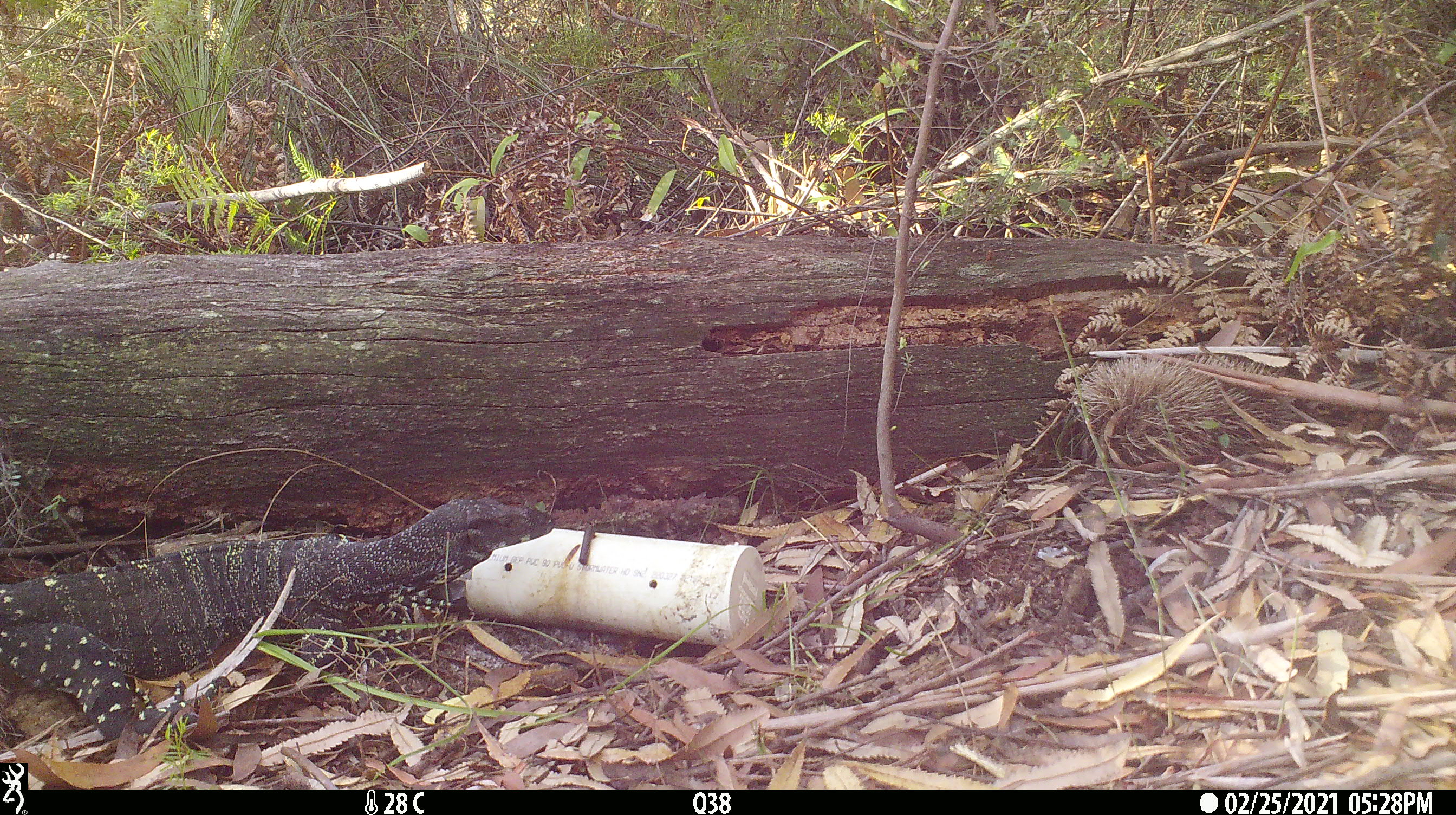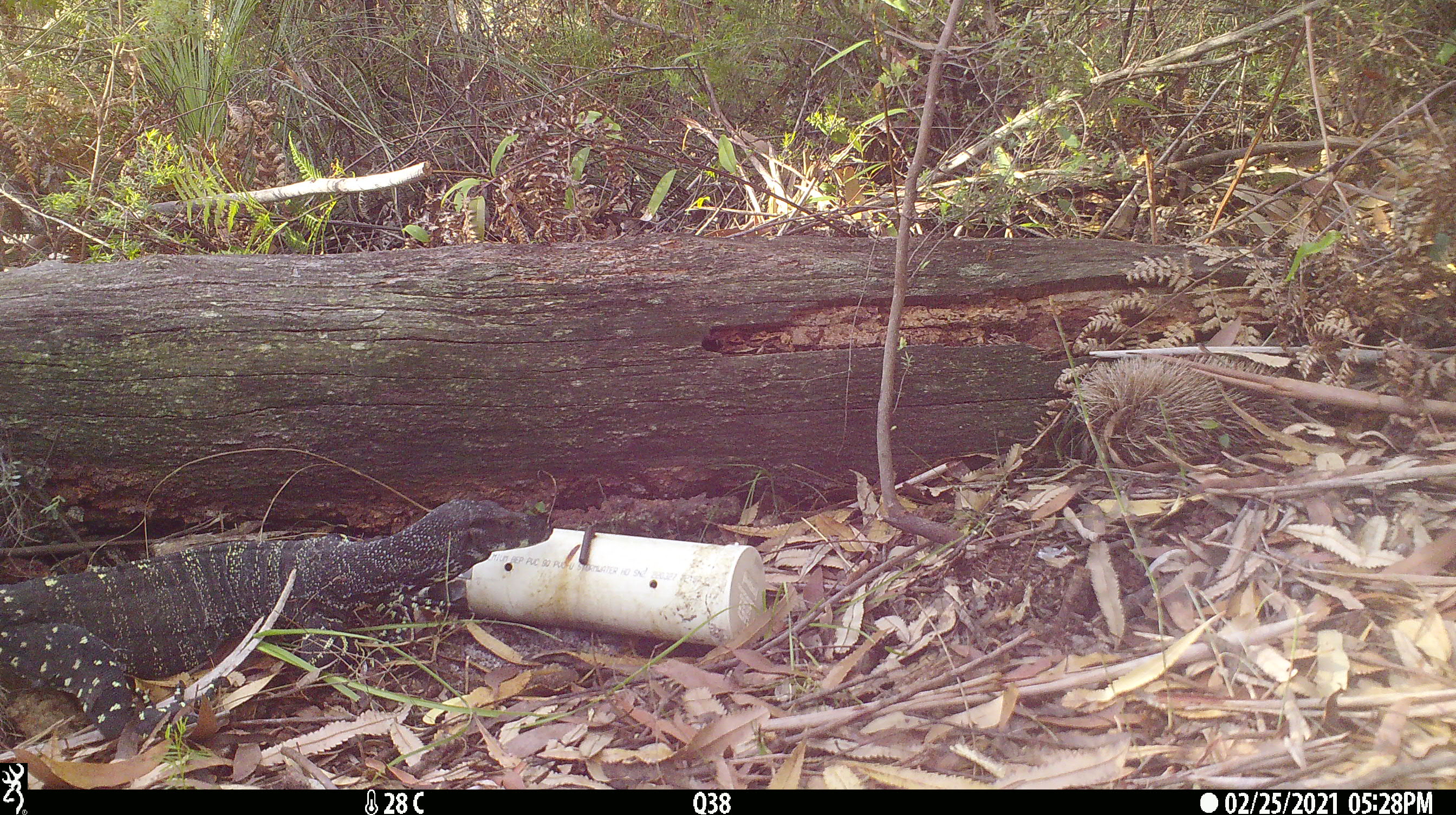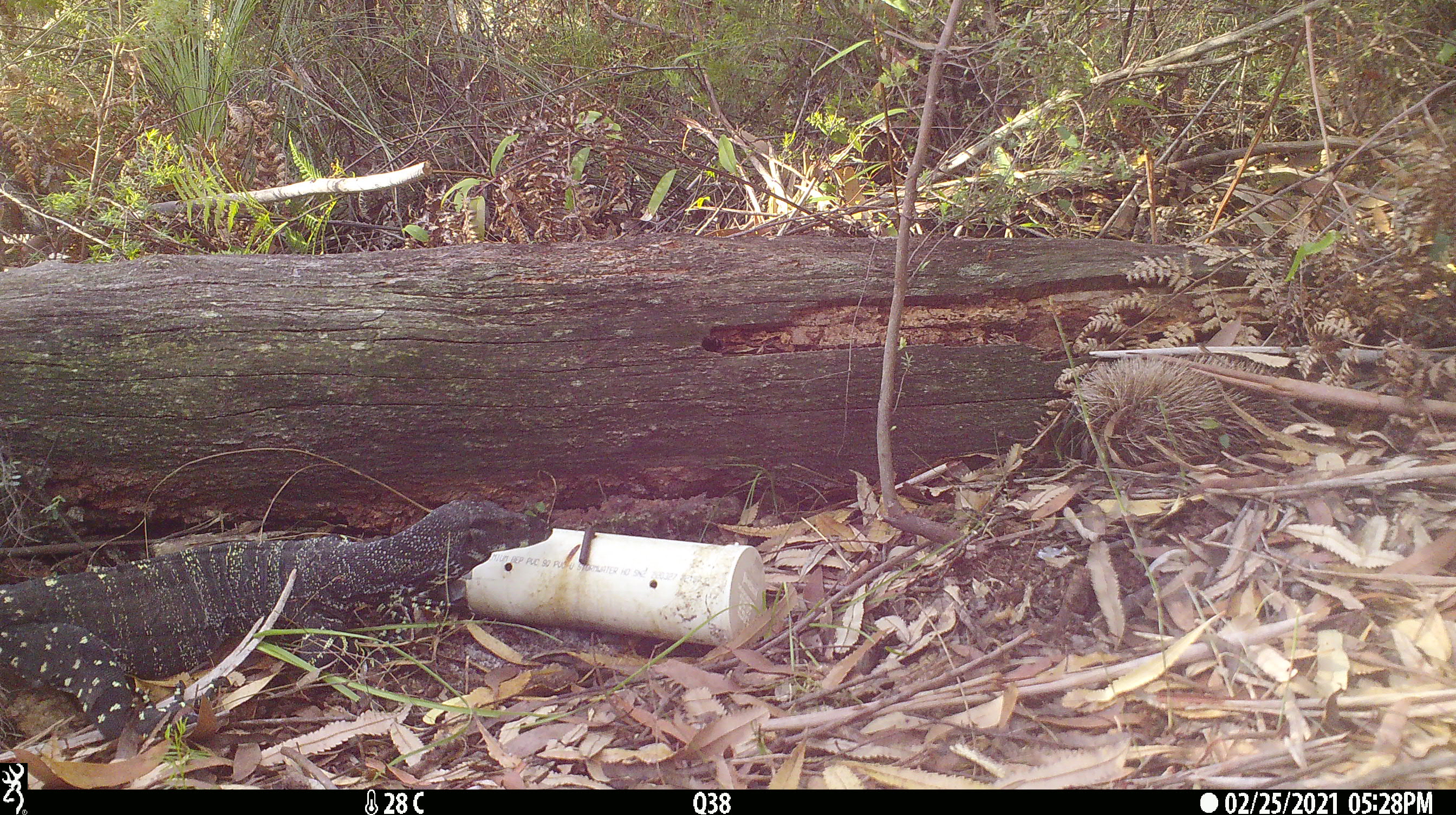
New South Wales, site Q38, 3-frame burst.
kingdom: Animalia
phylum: Chordata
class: Reptilia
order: Squamata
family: Varanidae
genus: Varanus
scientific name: Varanus varius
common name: lace monitor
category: goanna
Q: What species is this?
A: Goanna (lace monitor) (Varanus varius).